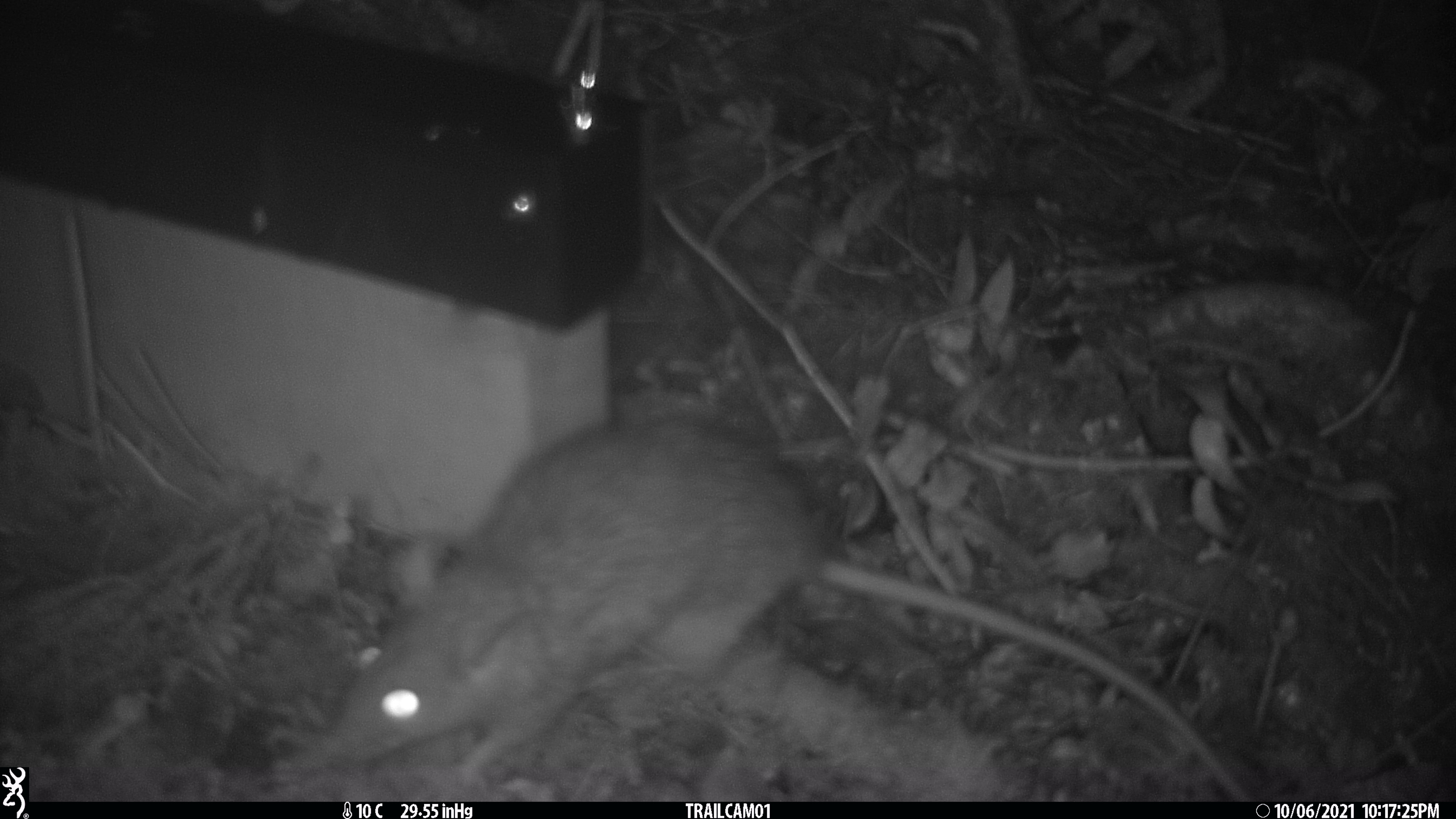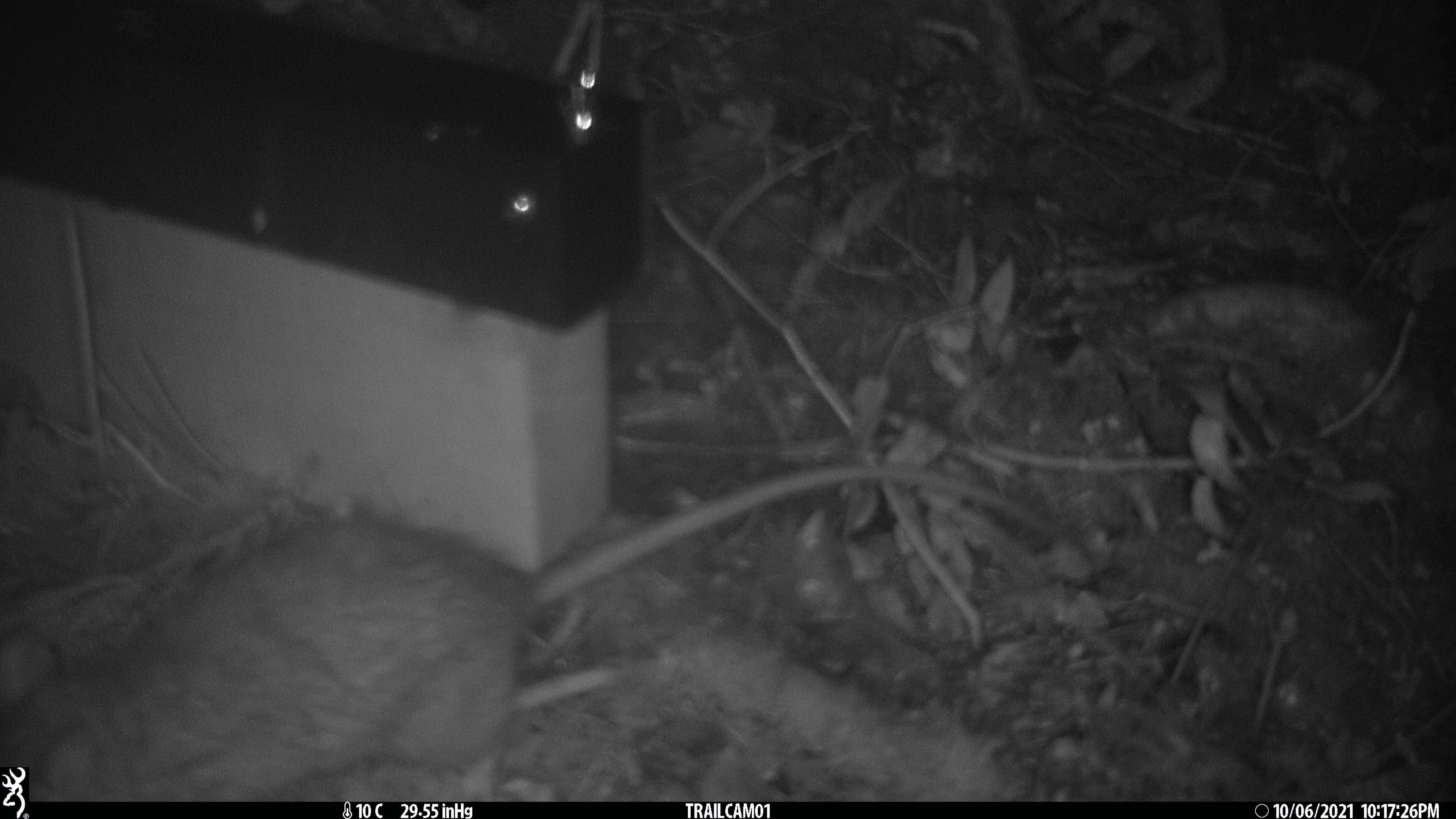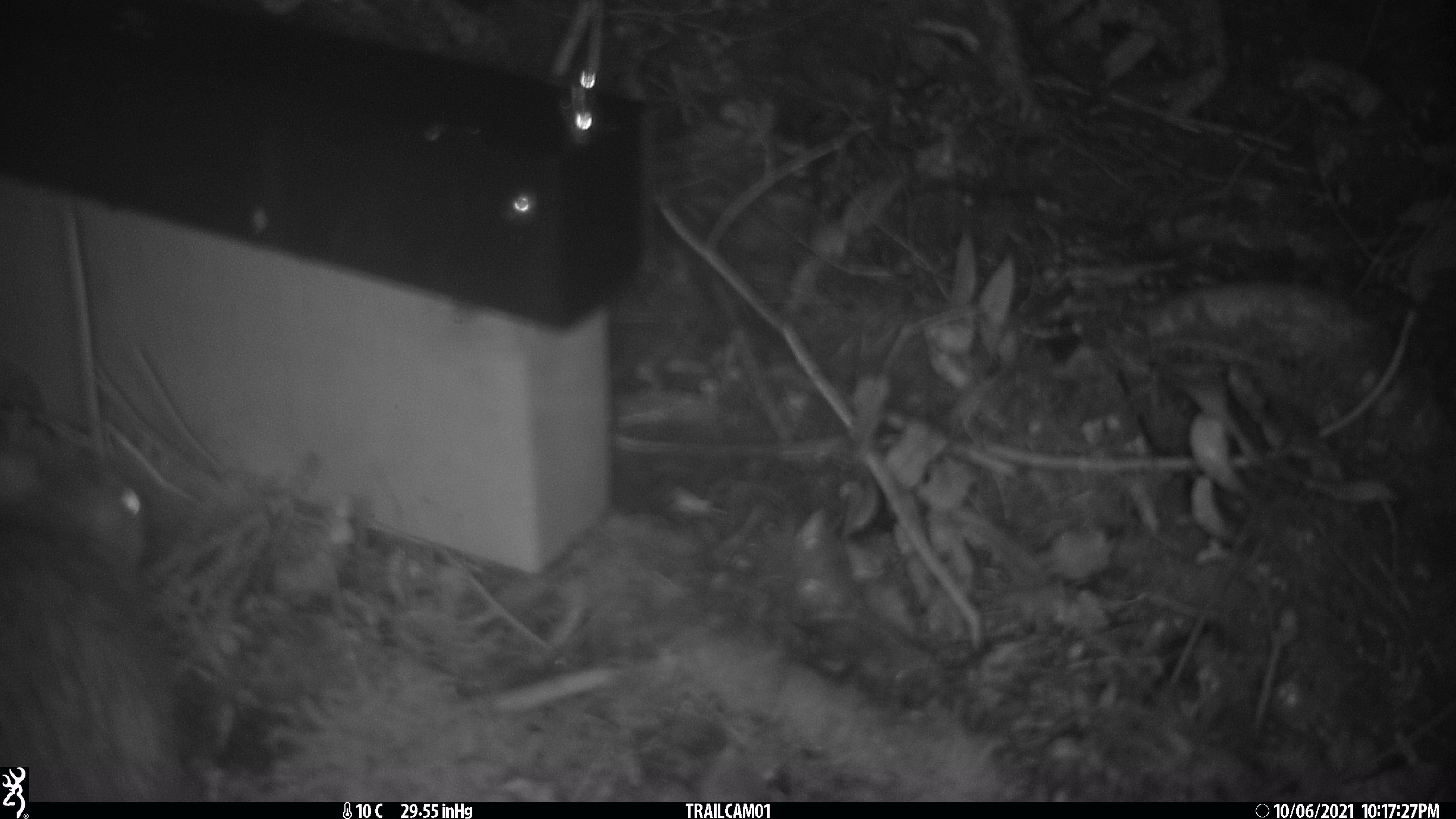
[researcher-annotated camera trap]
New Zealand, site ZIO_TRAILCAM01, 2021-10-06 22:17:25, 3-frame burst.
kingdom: Animalia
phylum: Chordata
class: Mammalia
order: Rodentia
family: Muridae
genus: Rattus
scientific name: Rattus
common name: rat